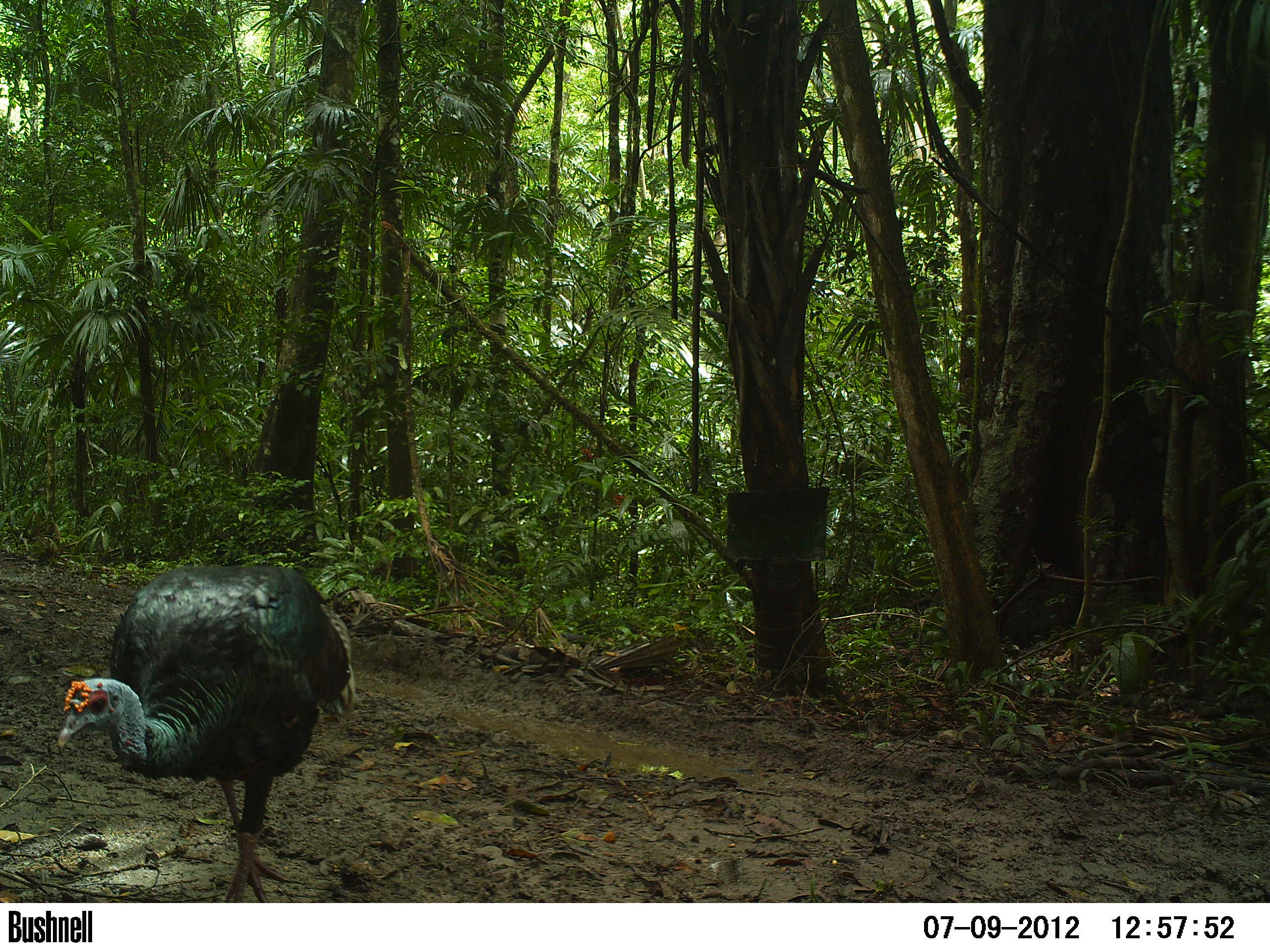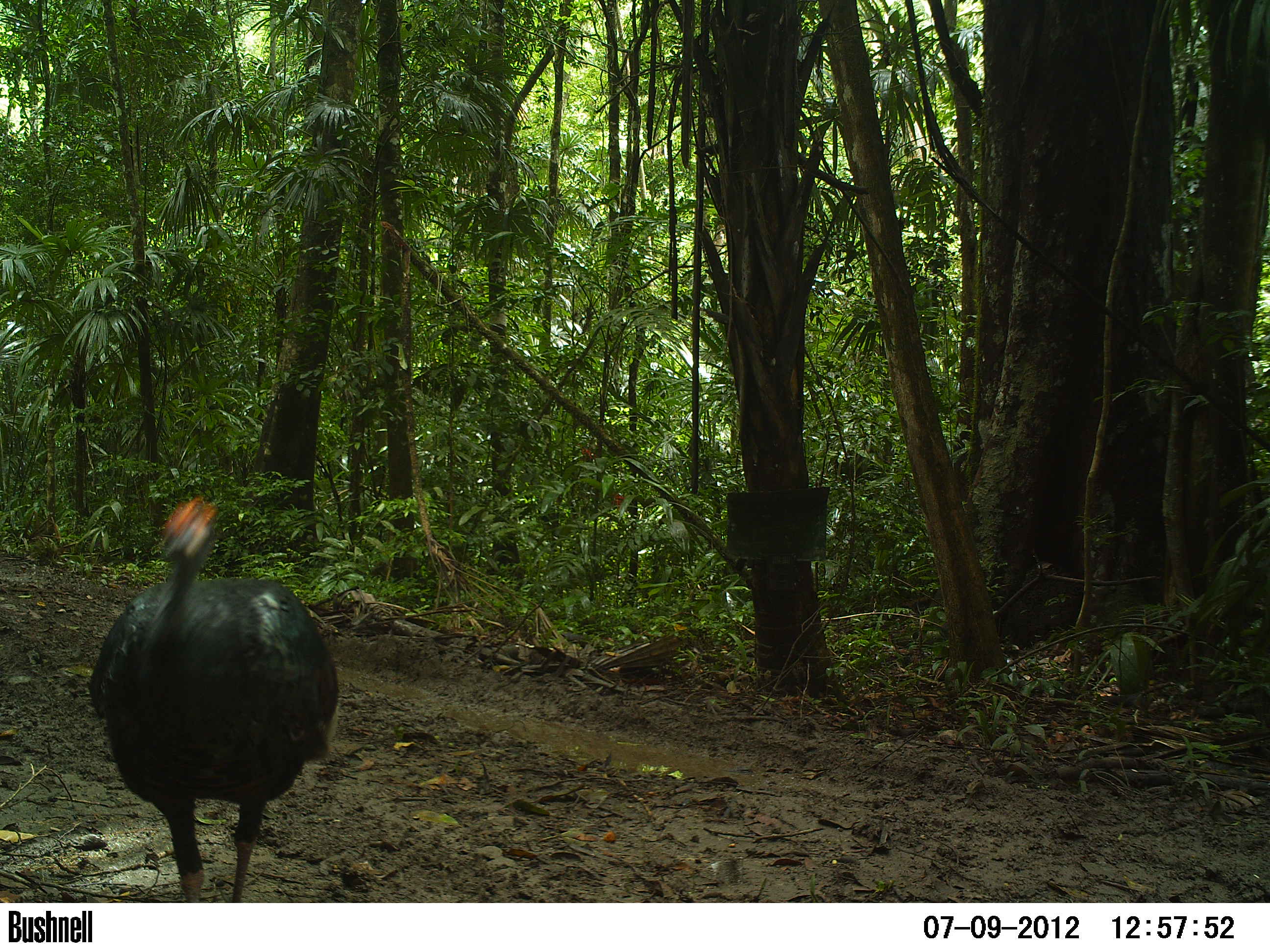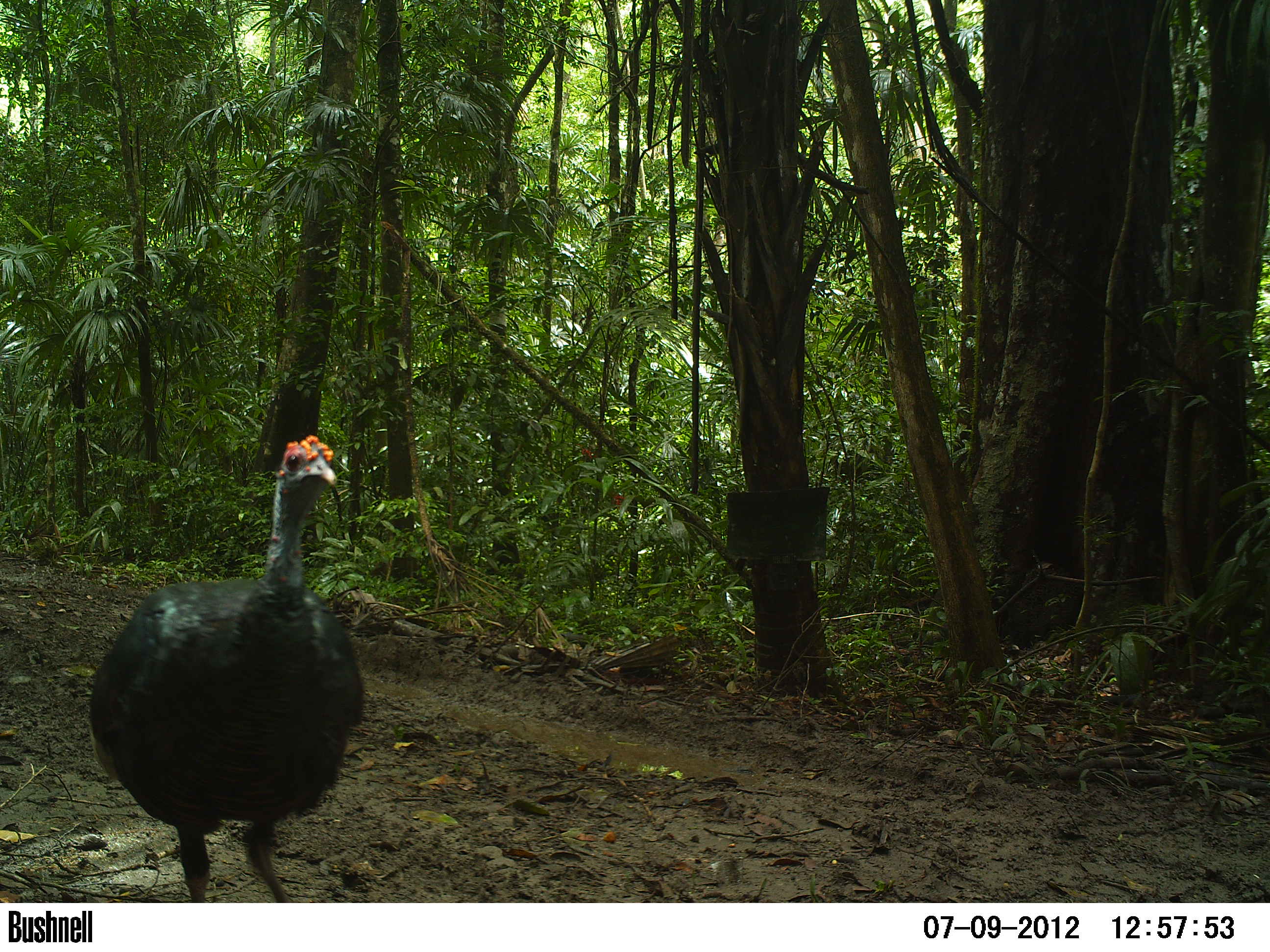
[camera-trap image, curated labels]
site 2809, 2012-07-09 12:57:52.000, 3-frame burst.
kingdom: Animalia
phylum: Chordata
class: Aves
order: Galliformes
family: Phasianidae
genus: Meleagris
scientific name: Meleagris ocellata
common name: ocellated turkey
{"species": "Meleagris ocellata (ocellated turkey)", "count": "1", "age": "adult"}